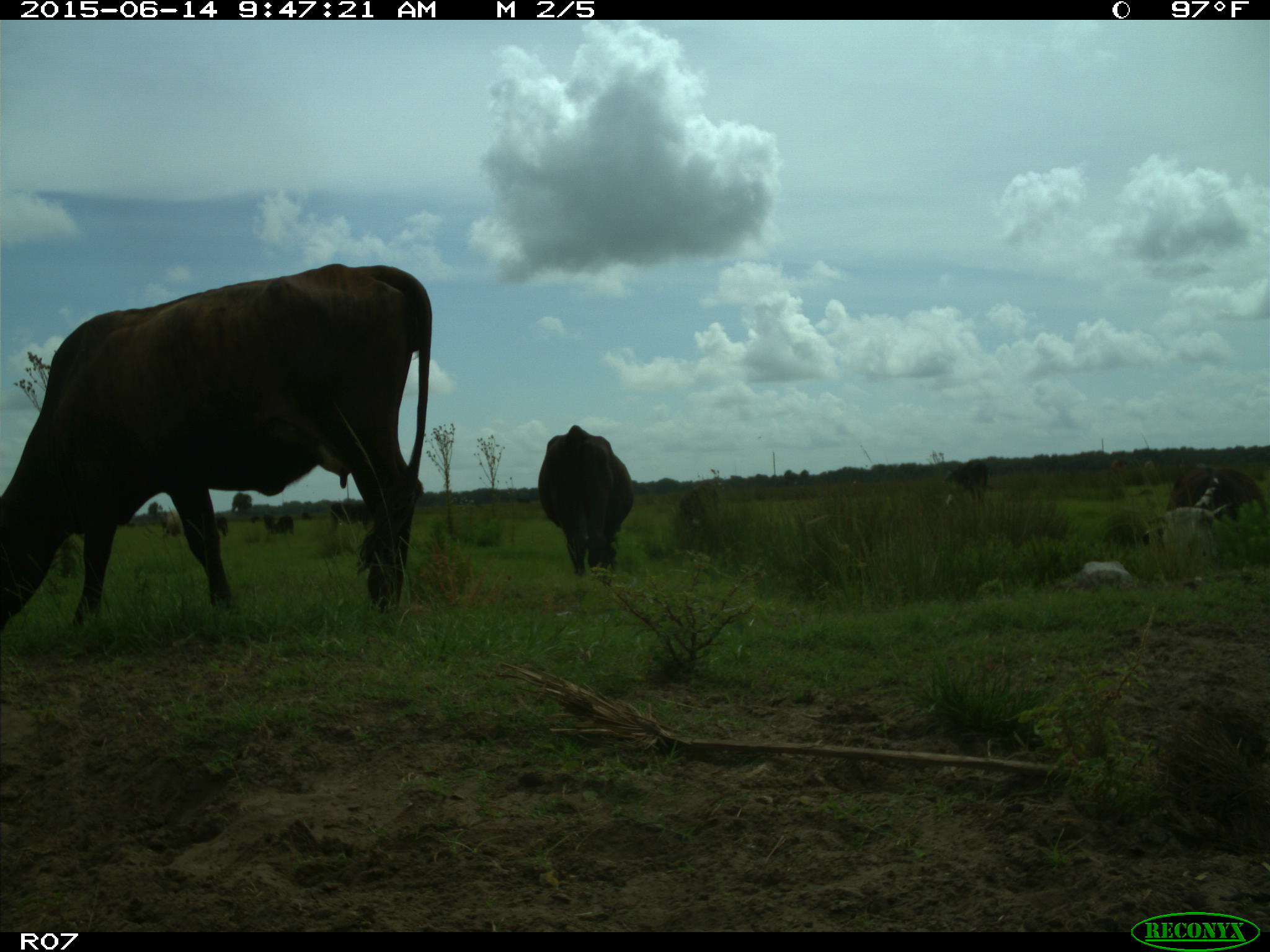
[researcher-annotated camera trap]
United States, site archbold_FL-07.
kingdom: Animalia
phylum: Chordata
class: Mammalia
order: Artiodactyla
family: Bovidae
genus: Bos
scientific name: Bos taurus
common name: domestic cow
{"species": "Bos taurus (domestic cow)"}